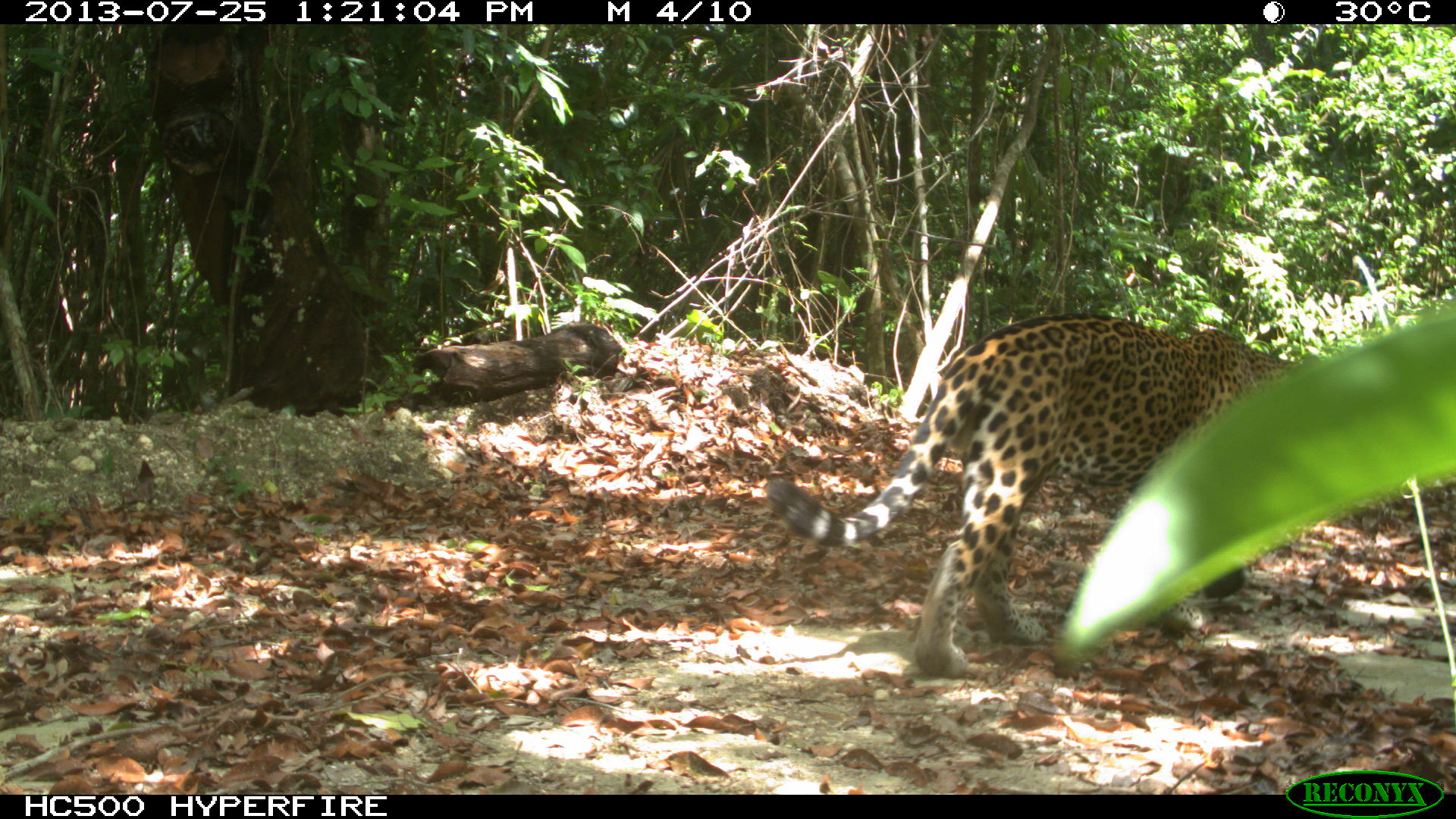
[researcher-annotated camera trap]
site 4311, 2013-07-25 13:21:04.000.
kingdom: Animalia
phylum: Chordata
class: Mammalia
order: Carnivora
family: Felidae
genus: Panthera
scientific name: Panthera onca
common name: jaguar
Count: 1.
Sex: male.